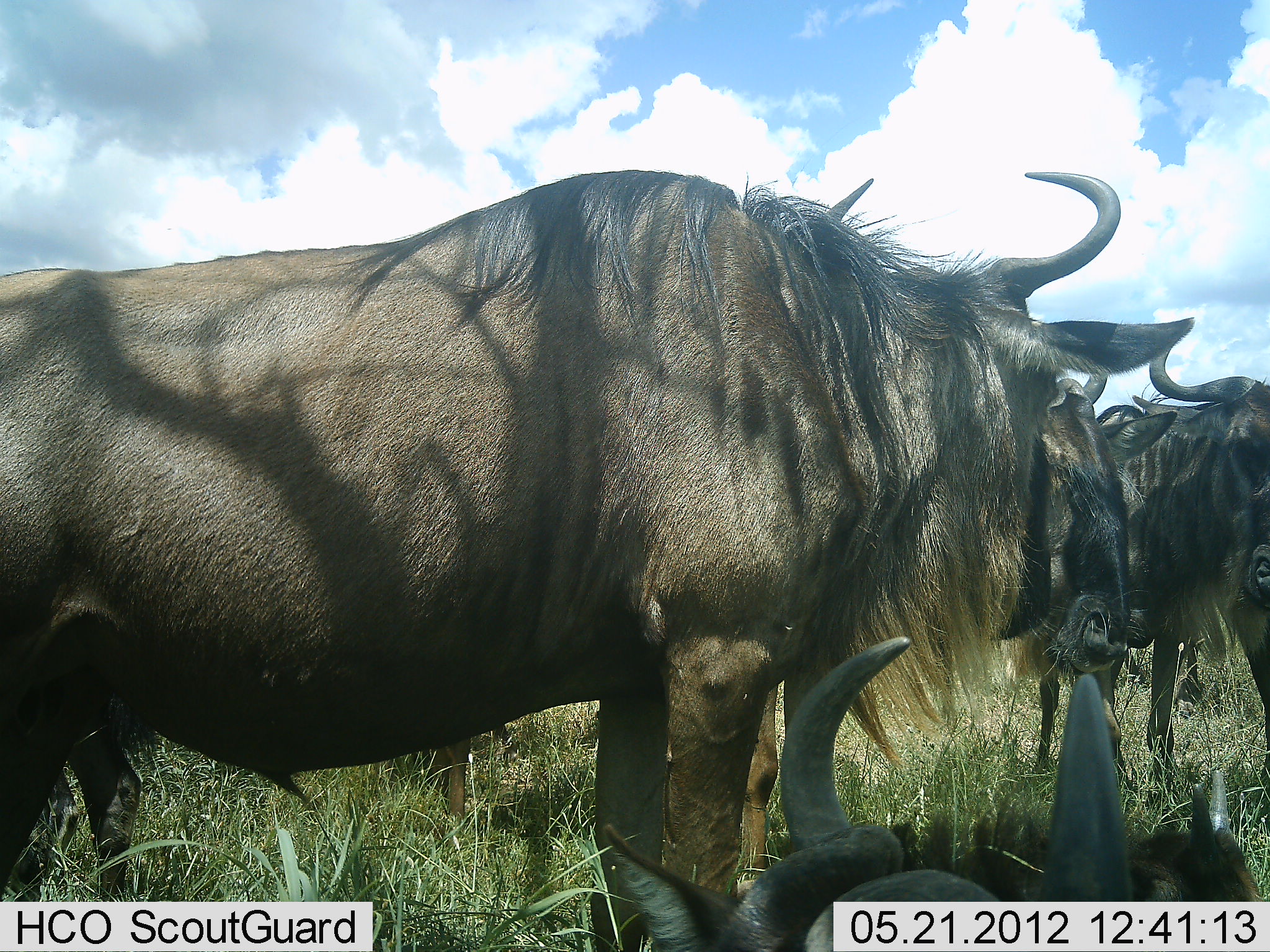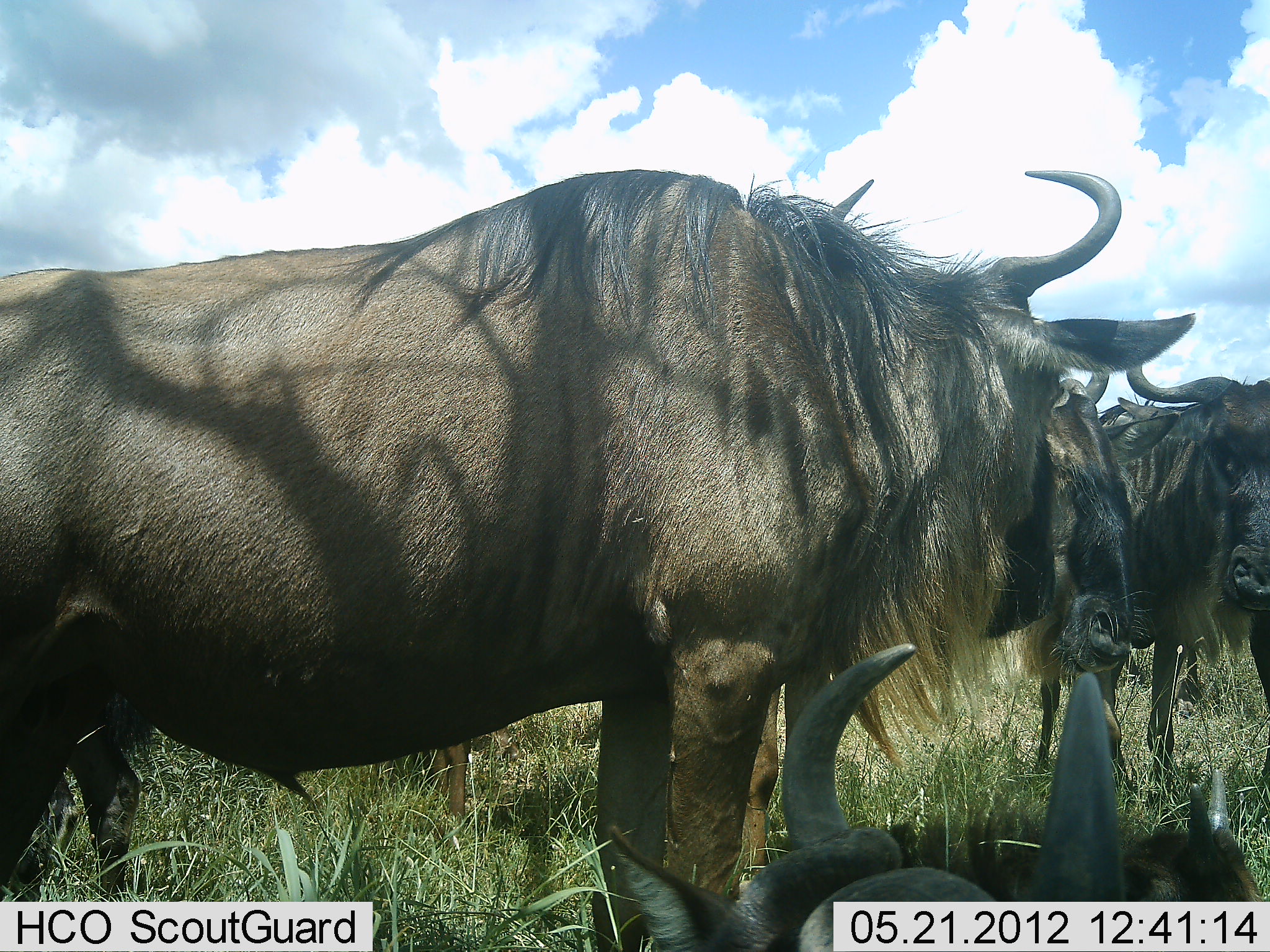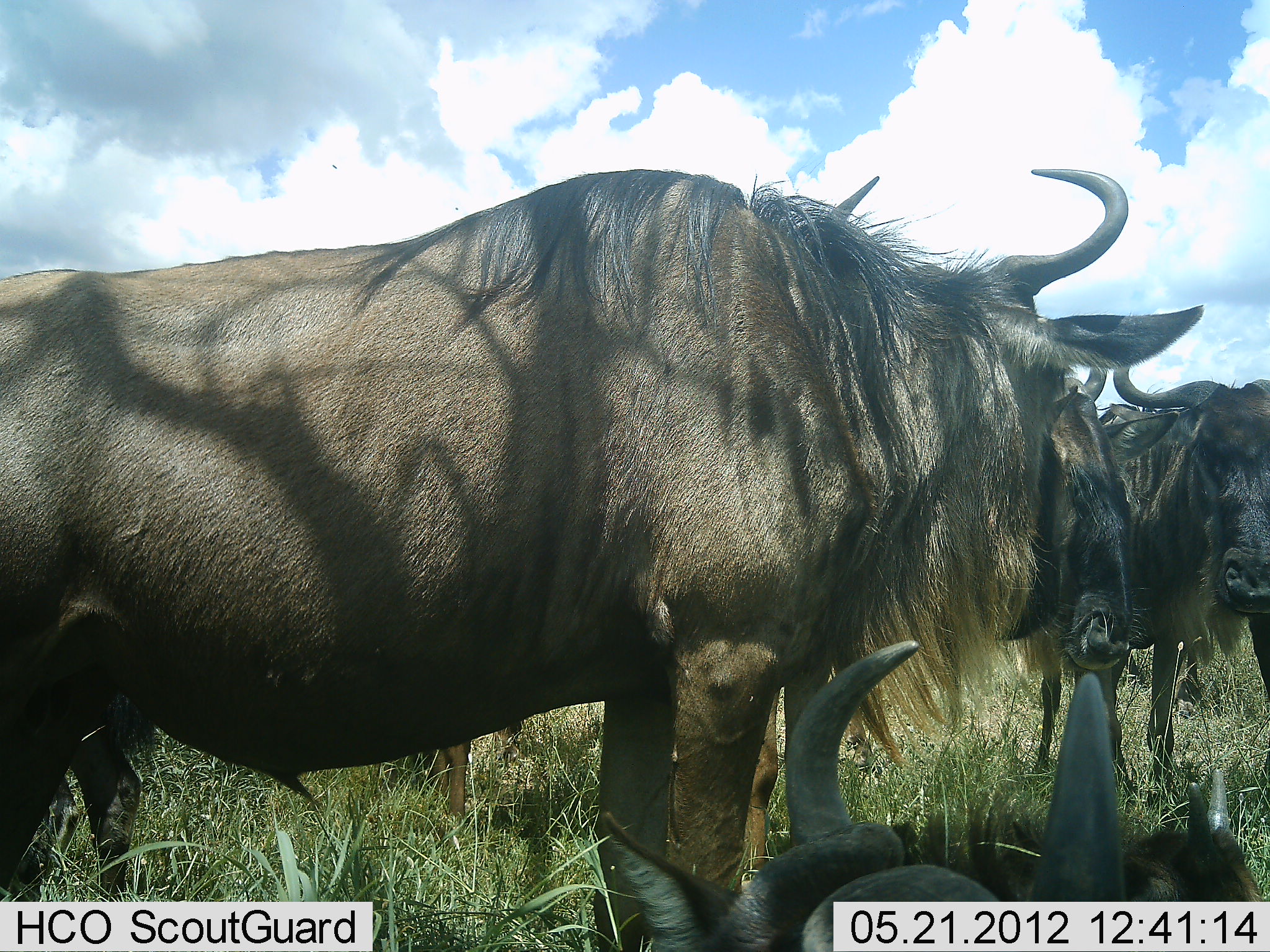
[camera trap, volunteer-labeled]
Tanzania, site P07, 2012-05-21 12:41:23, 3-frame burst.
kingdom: Animalia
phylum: Chordata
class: Mammalia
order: Artiodactyla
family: Bovidae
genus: Connochaetes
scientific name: Connochaetes taurinus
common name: blue wildebeest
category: wildebeest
Wildebeest (blue wildebeest) (Connochaetes taurinus), count 4. Behavior (volunteer vote fractions): standing 89%, resting 79%, moving 0%, interacting 7%. Young present (vote fraction): 7%. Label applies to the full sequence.